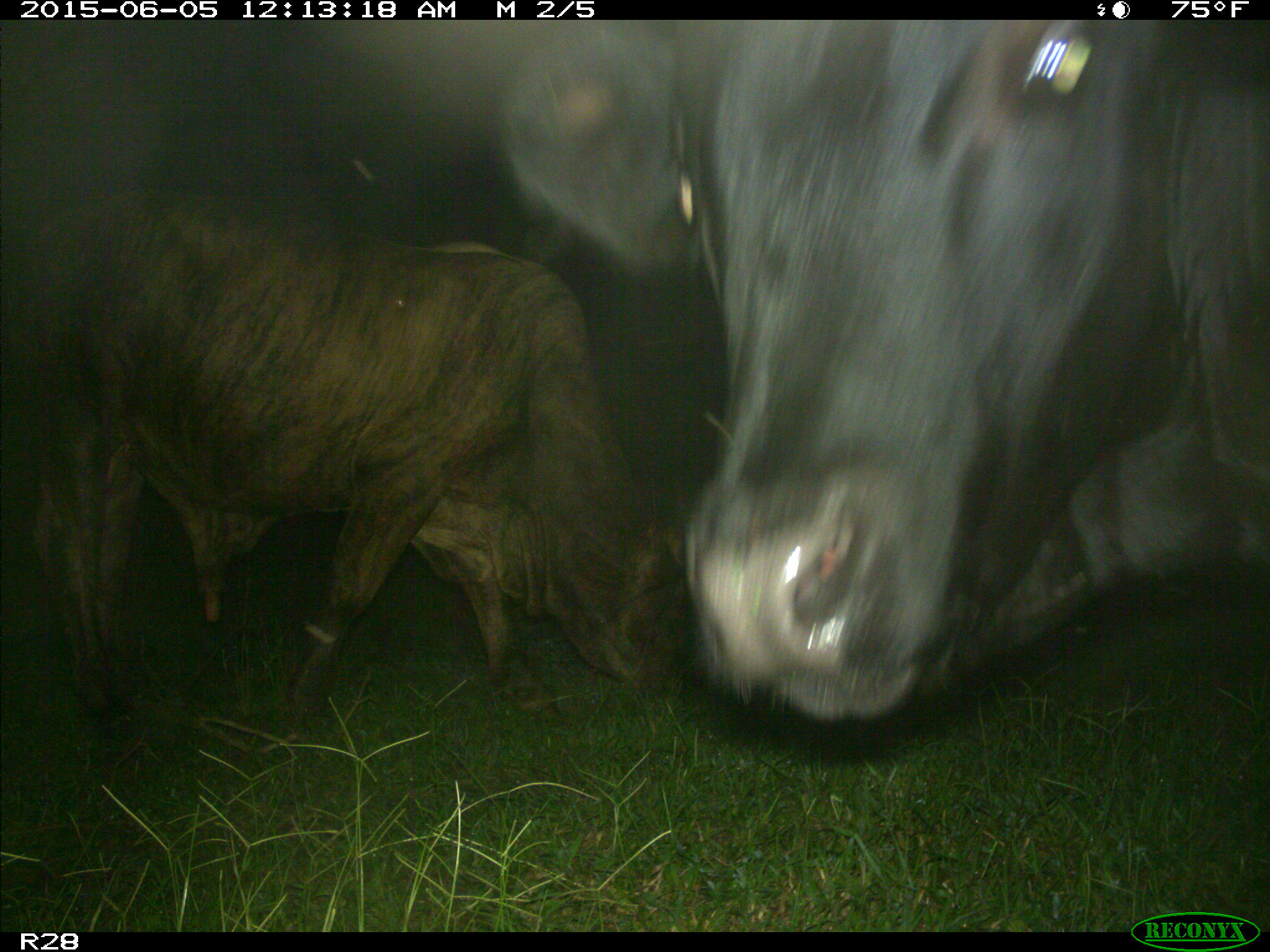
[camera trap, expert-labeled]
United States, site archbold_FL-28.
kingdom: Animalia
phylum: Chordata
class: Mammalia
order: Artiodactyla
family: Bovidae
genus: Bos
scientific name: Bos taurus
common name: domestic cow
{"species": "Bos taurus (domestic cow)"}